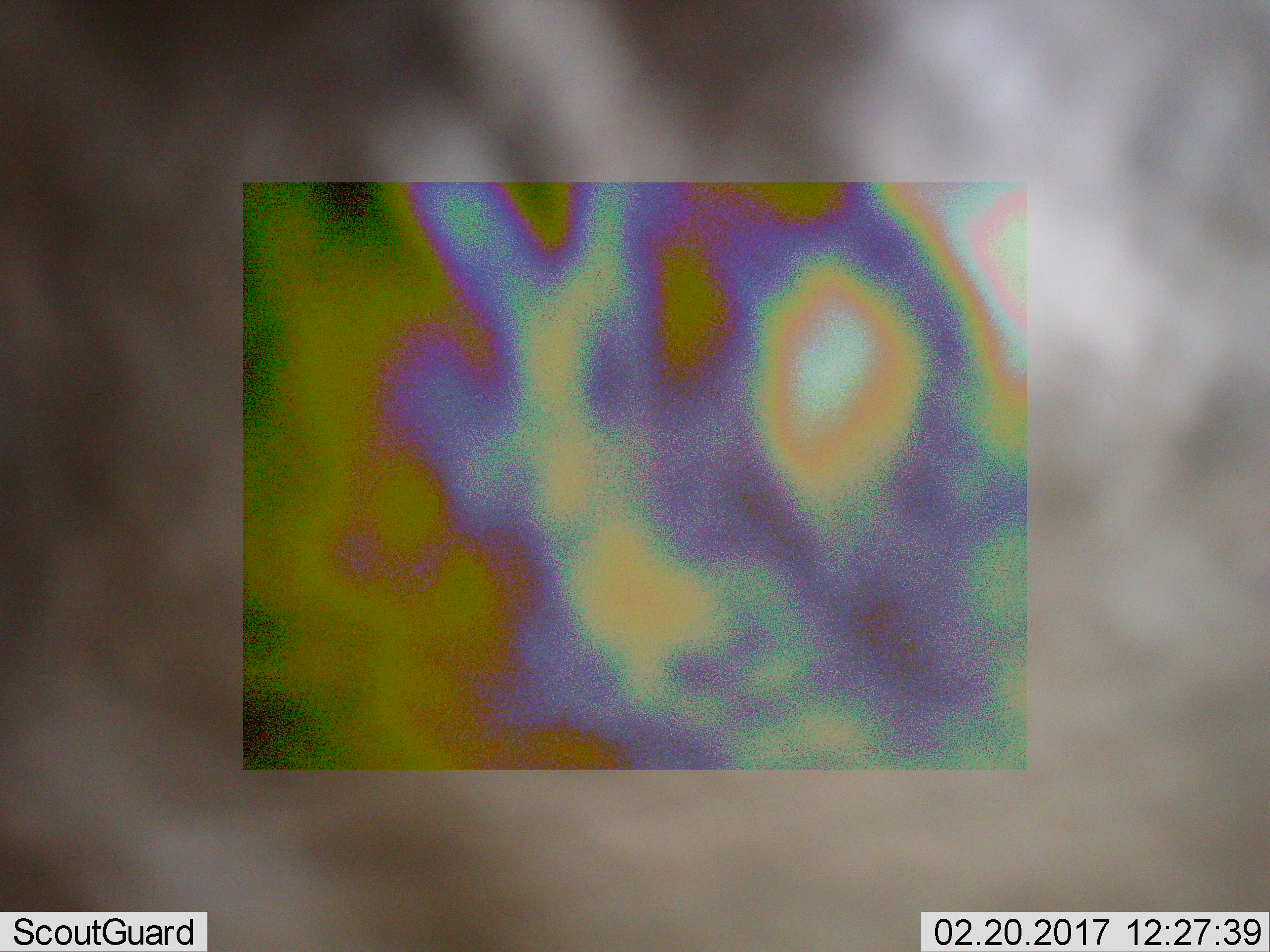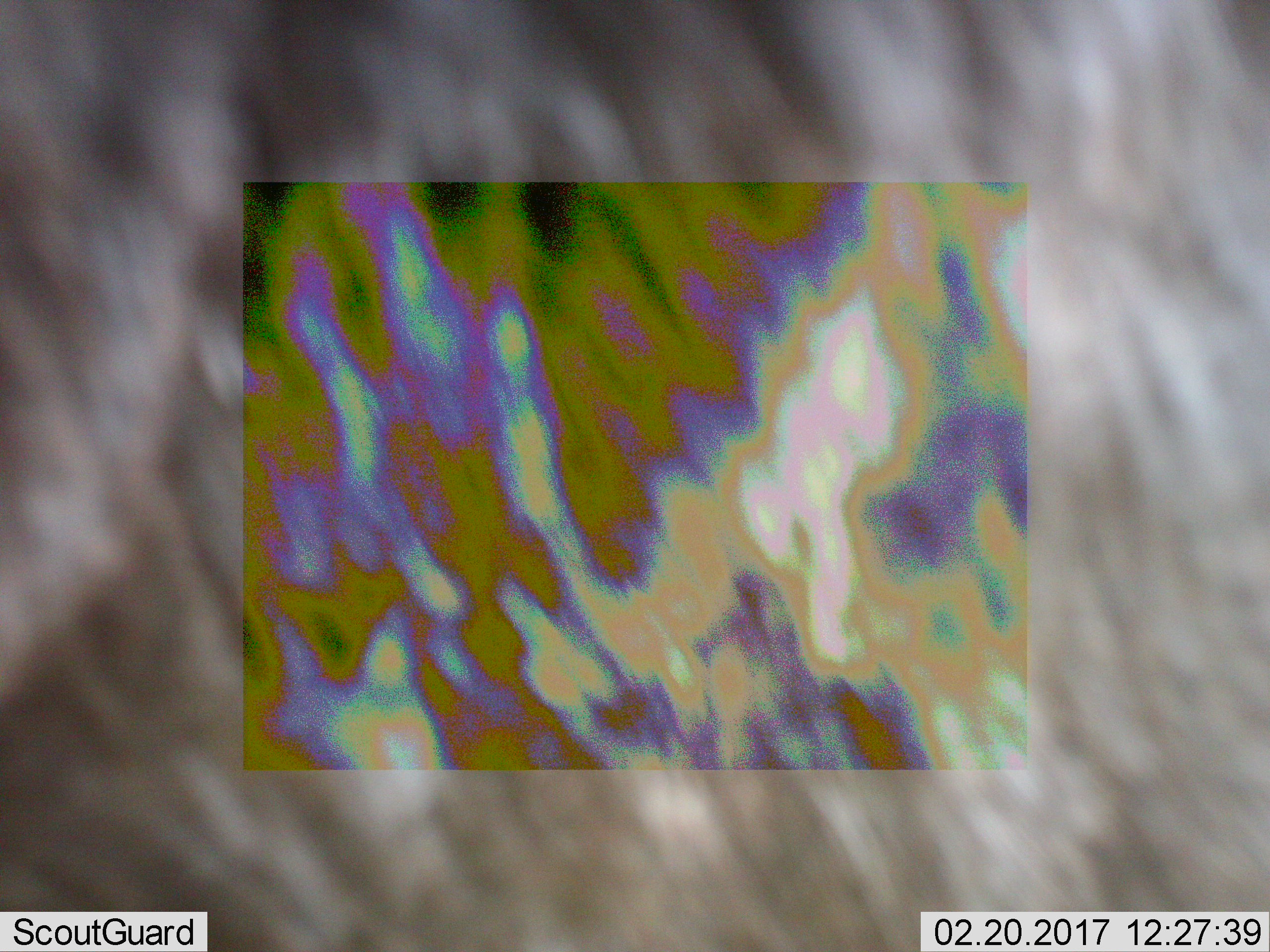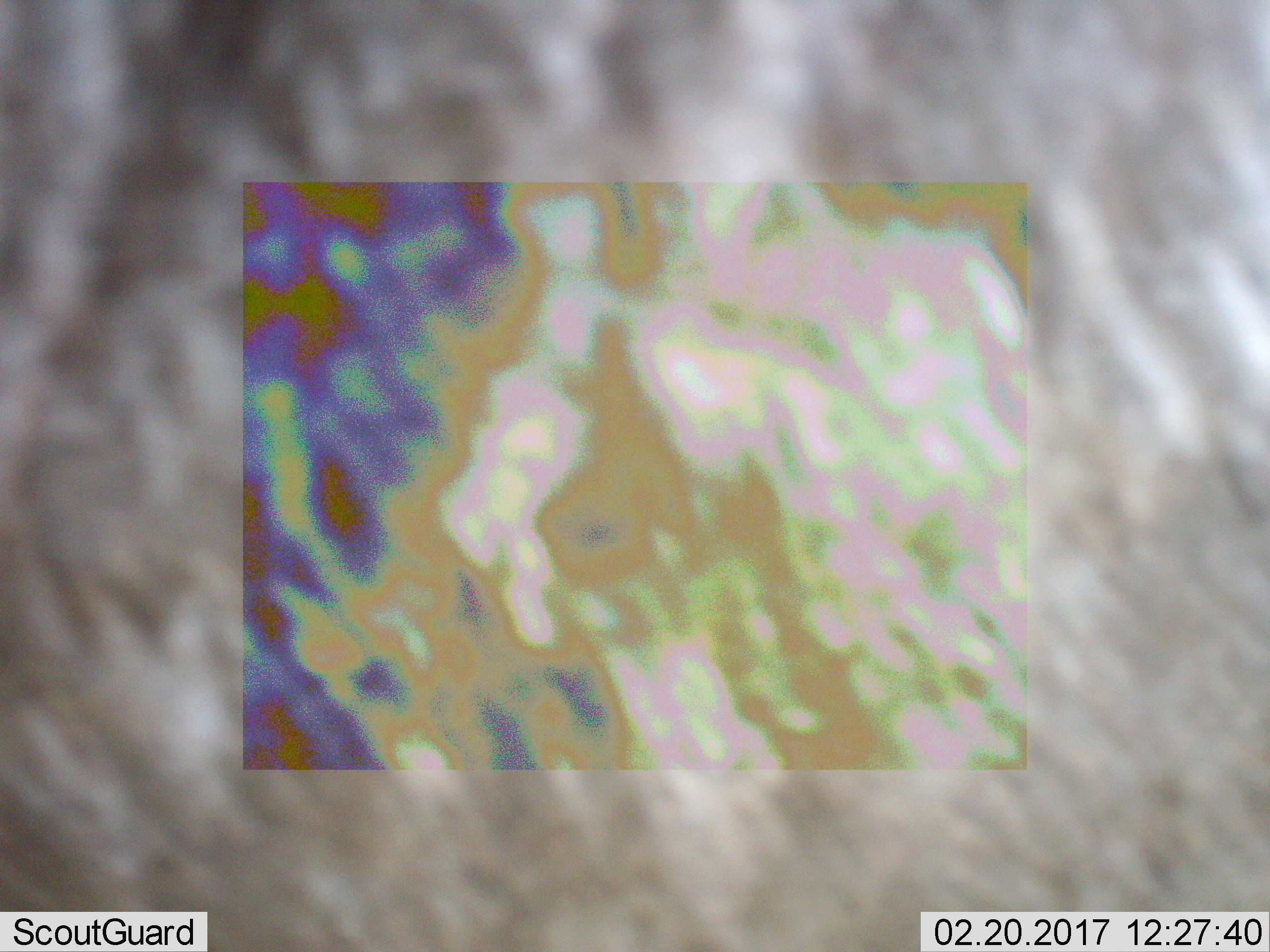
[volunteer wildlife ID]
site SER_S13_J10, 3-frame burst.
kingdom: Animalia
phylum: Chordata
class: Mammalia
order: Artiodactyla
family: Bovidae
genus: Connochaetes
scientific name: Connochaetes taurinus taurinus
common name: blue wildebeest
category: wildebeestblue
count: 1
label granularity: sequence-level